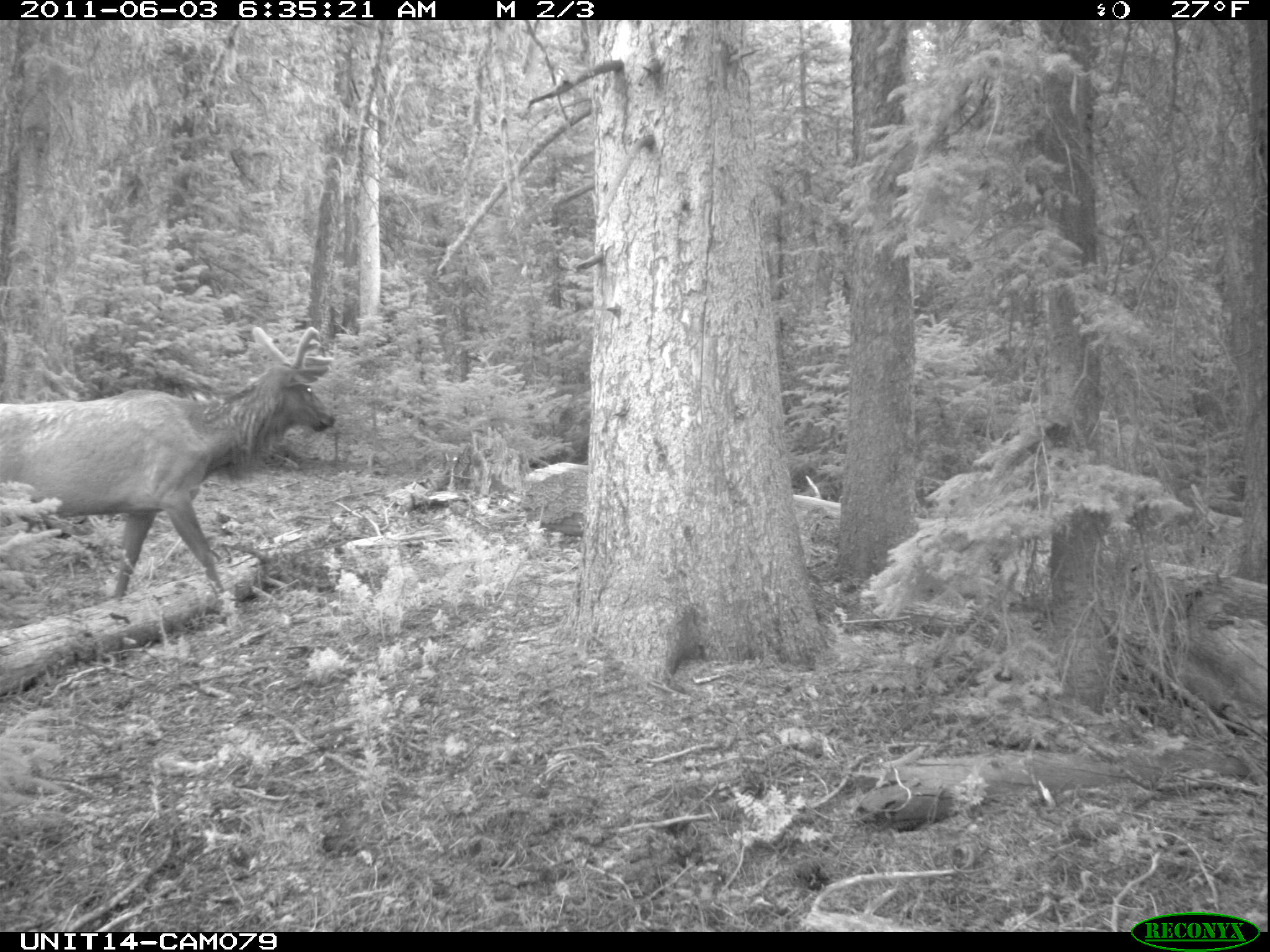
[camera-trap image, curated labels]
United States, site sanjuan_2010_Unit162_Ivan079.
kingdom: Animalia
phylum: Chordata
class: Mammalia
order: Artiodactyla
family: Cervidae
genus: Cervus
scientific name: Cervus elaphus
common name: red deer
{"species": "Cervus elaphus (red deer)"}